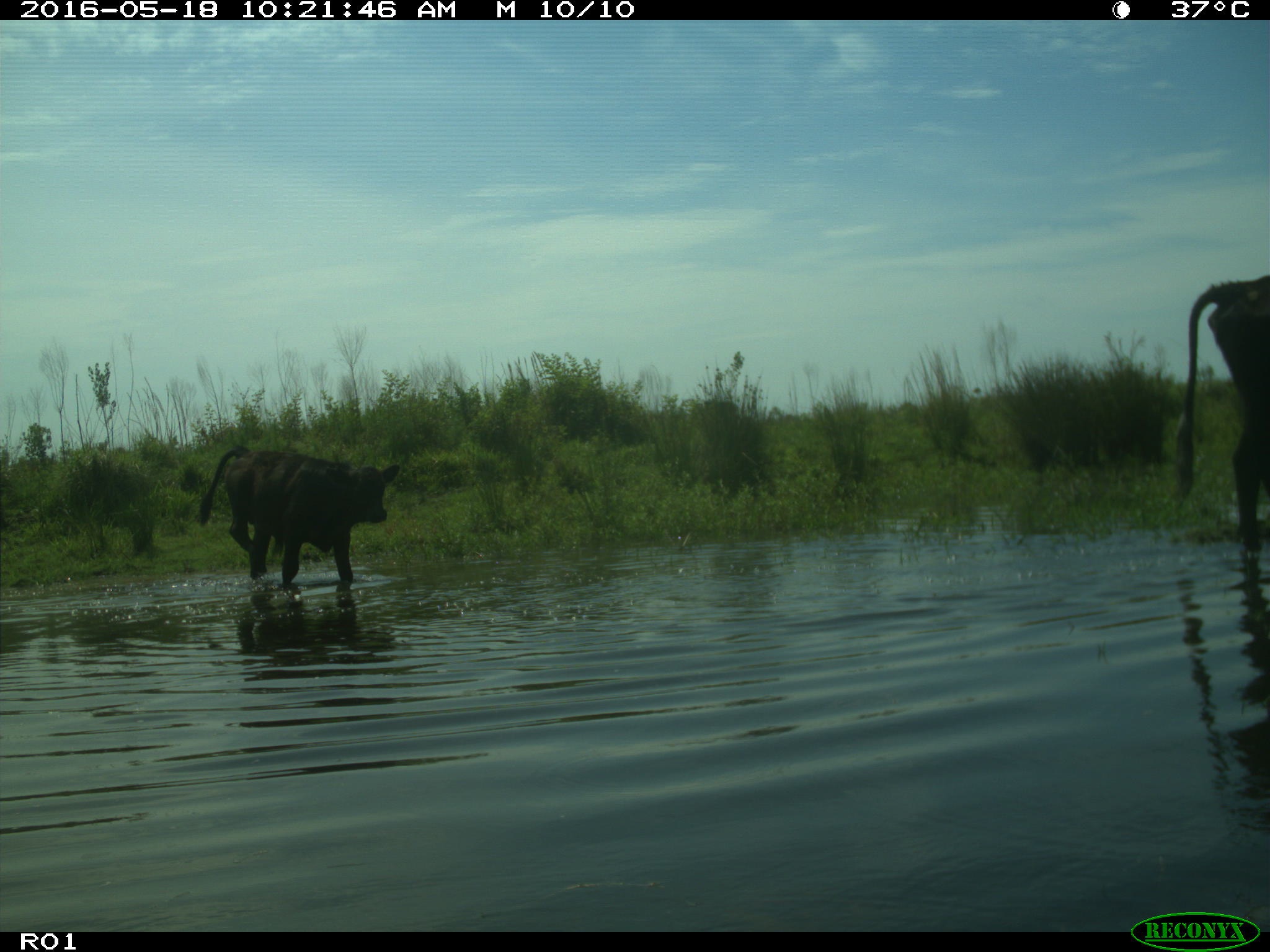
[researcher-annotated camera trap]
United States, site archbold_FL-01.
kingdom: Animalia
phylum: Chordata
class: Mammalia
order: Artiodactyla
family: Bovidae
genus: Bos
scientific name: Bos taurus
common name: domestic cow